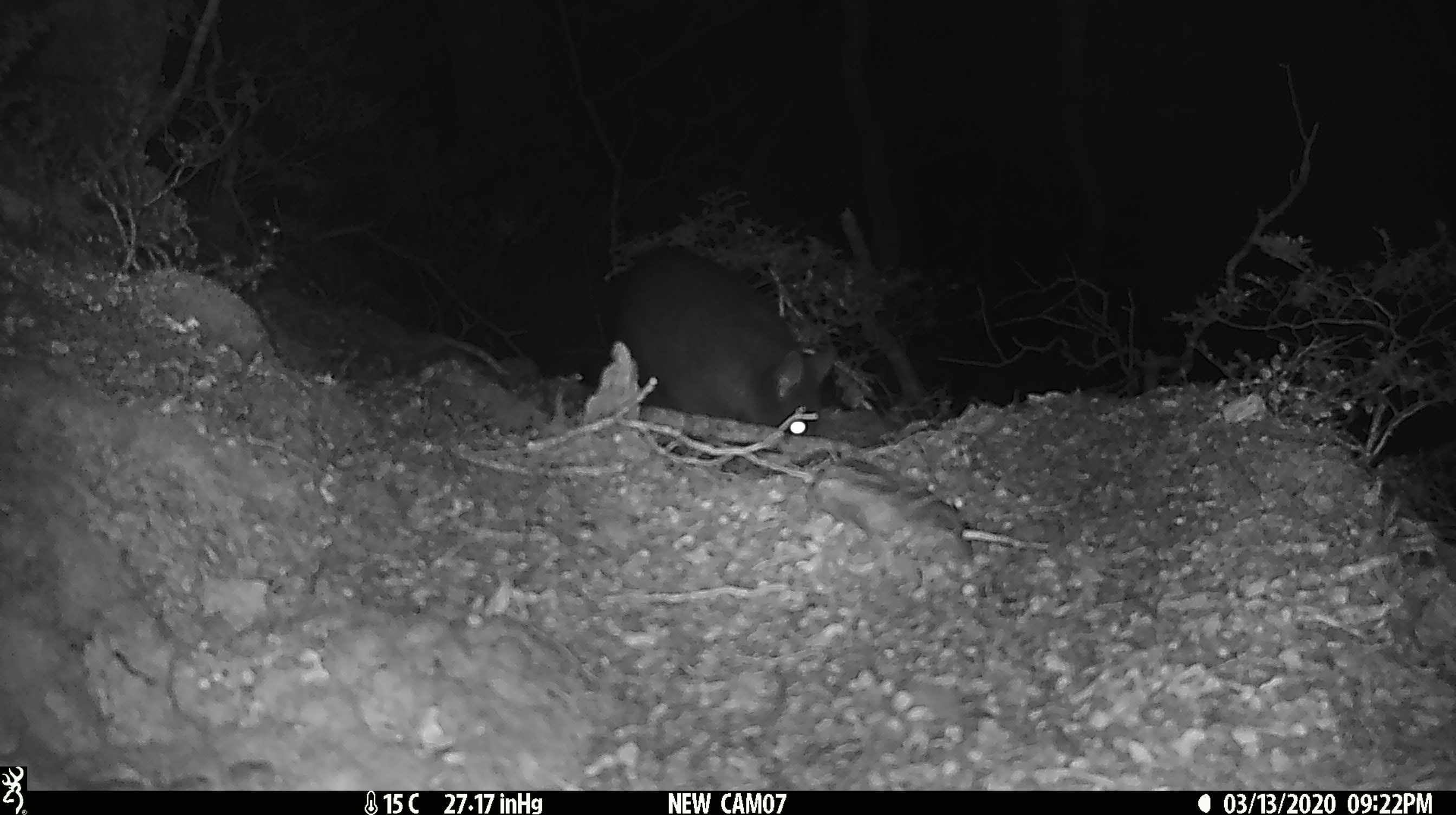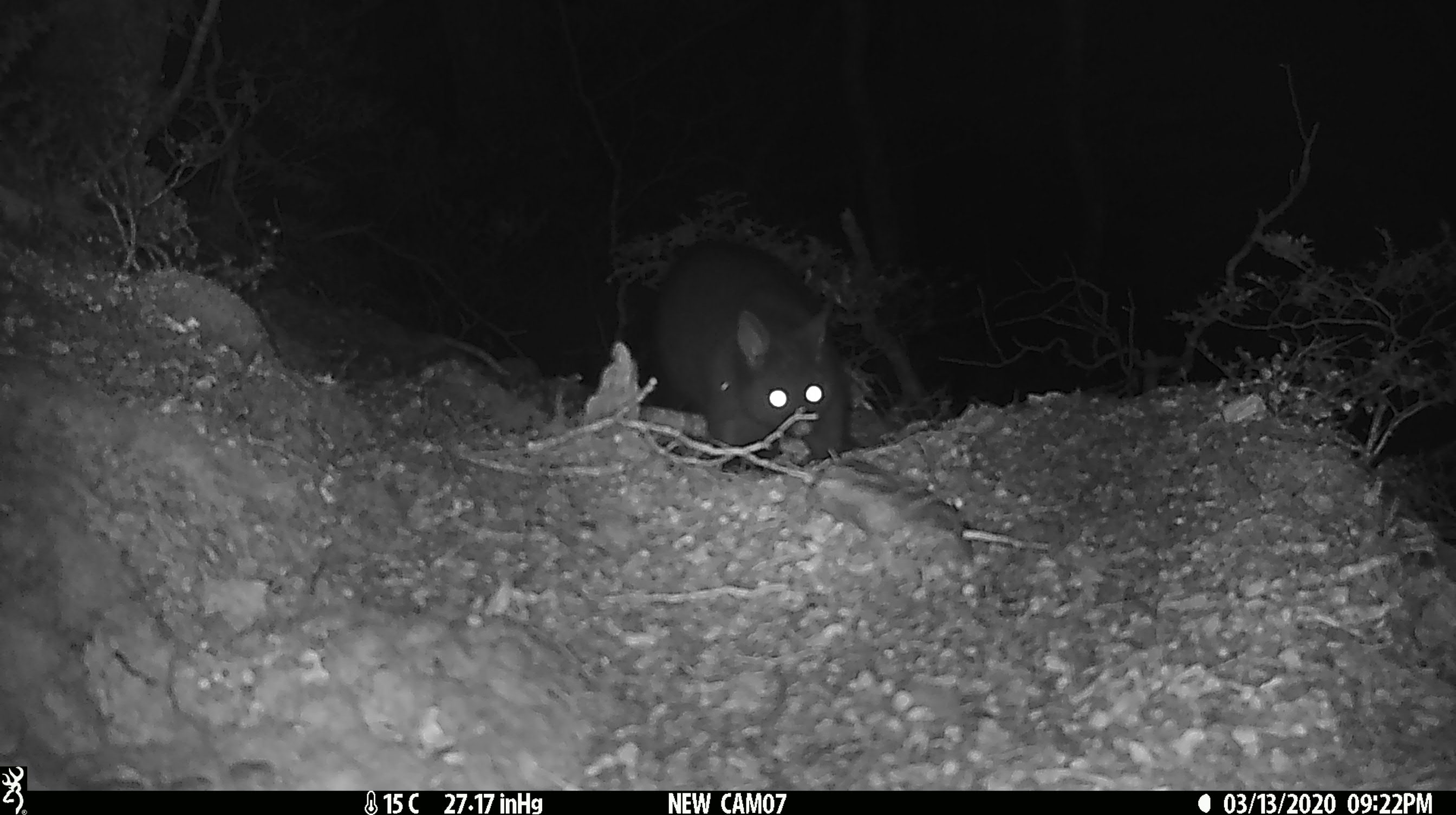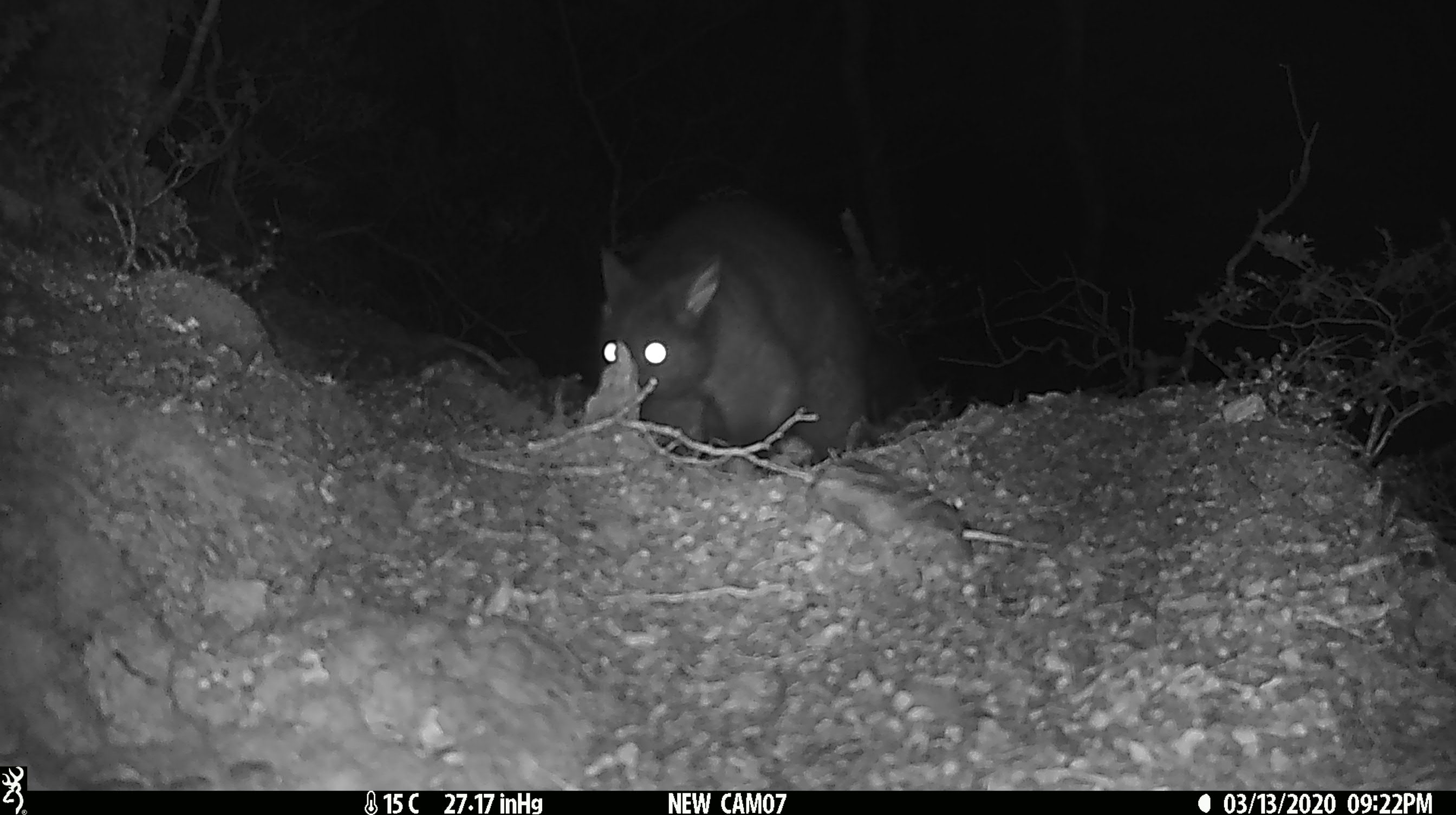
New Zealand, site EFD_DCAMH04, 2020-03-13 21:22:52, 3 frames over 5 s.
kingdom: Animalia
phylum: Chordata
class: Mammalia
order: Diprotodontia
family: Phalangeridae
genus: Trichosurus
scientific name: Trichosurus vulpecula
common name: common brushtail possum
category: possum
Possum (common brushtail possum) (Trichosurus vulpecula).